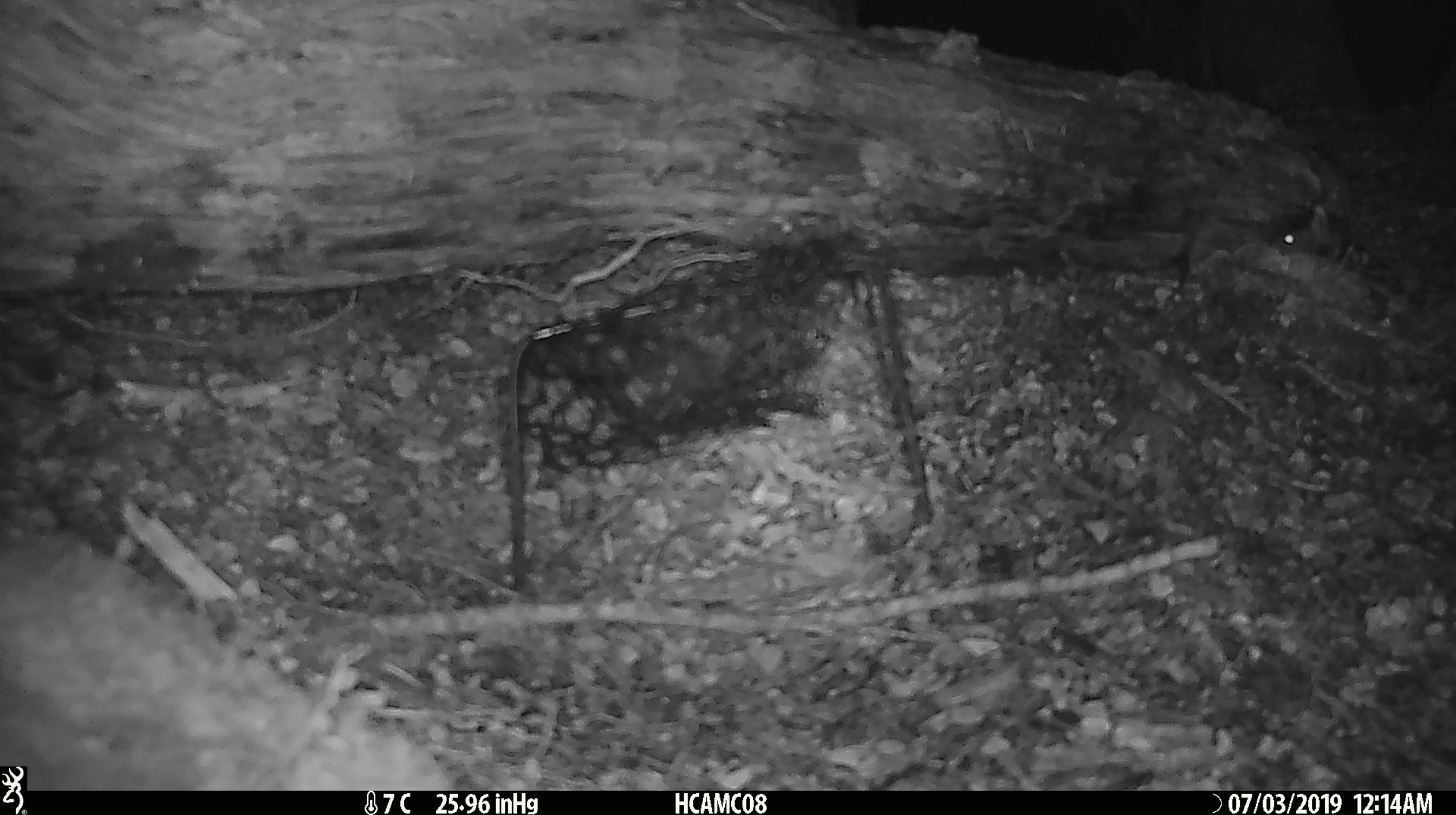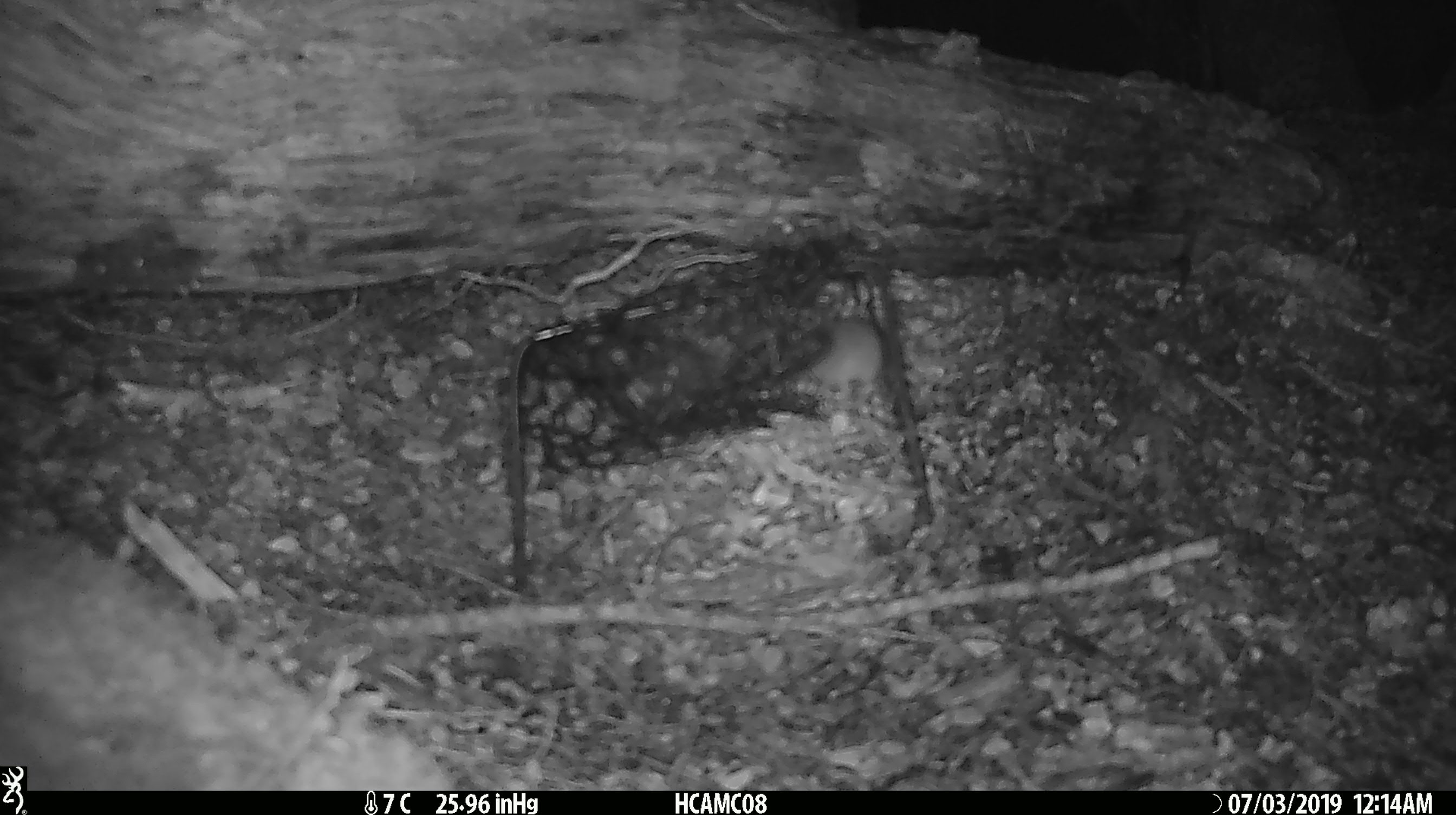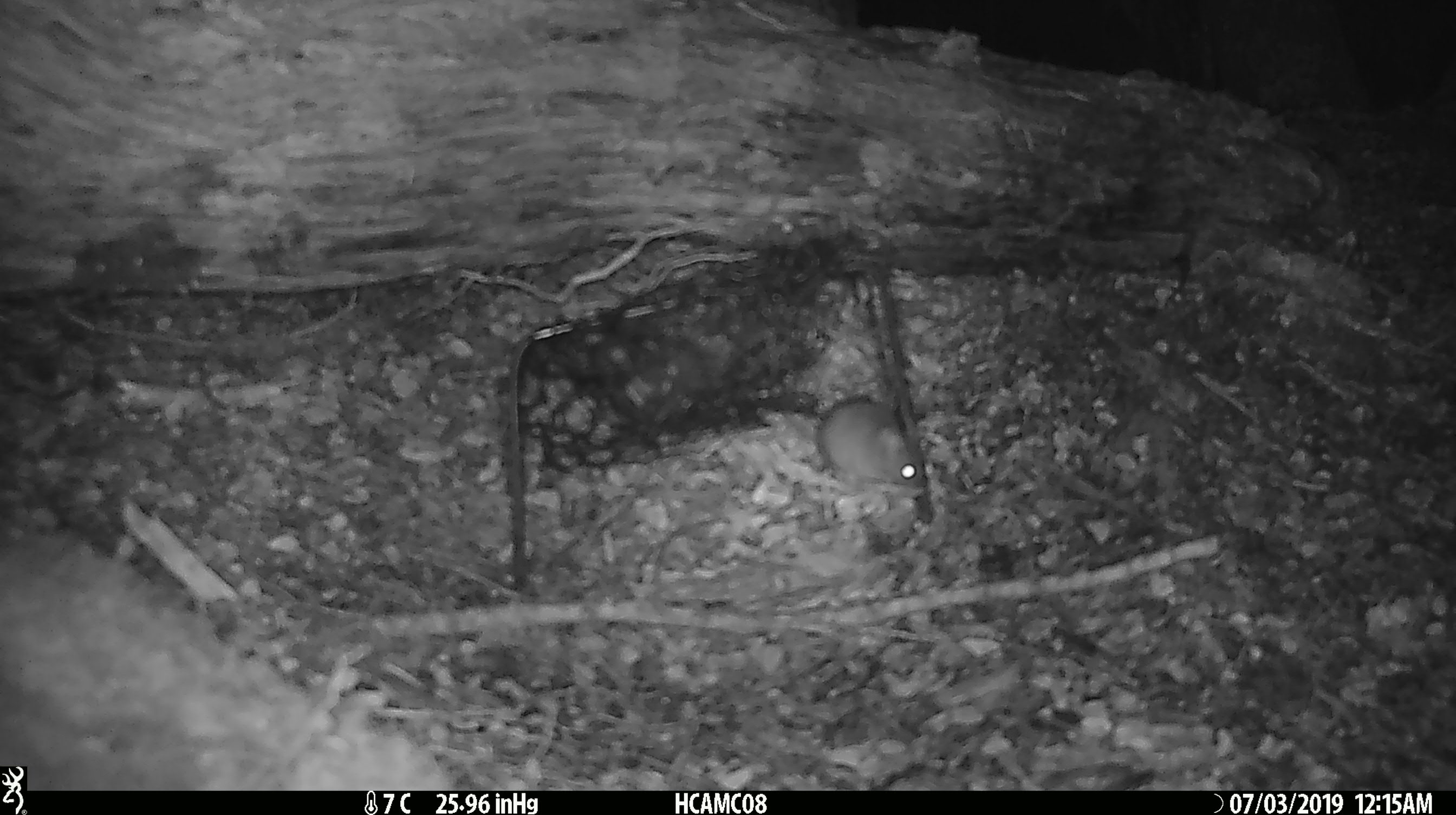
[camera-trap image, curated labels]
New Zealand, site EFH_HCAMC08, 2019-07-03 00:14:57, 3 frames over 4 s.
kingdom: Animalia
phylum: Chordata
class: Mammalia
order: Rodentia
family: Muridae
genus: Mus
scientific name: Mus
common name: mouse